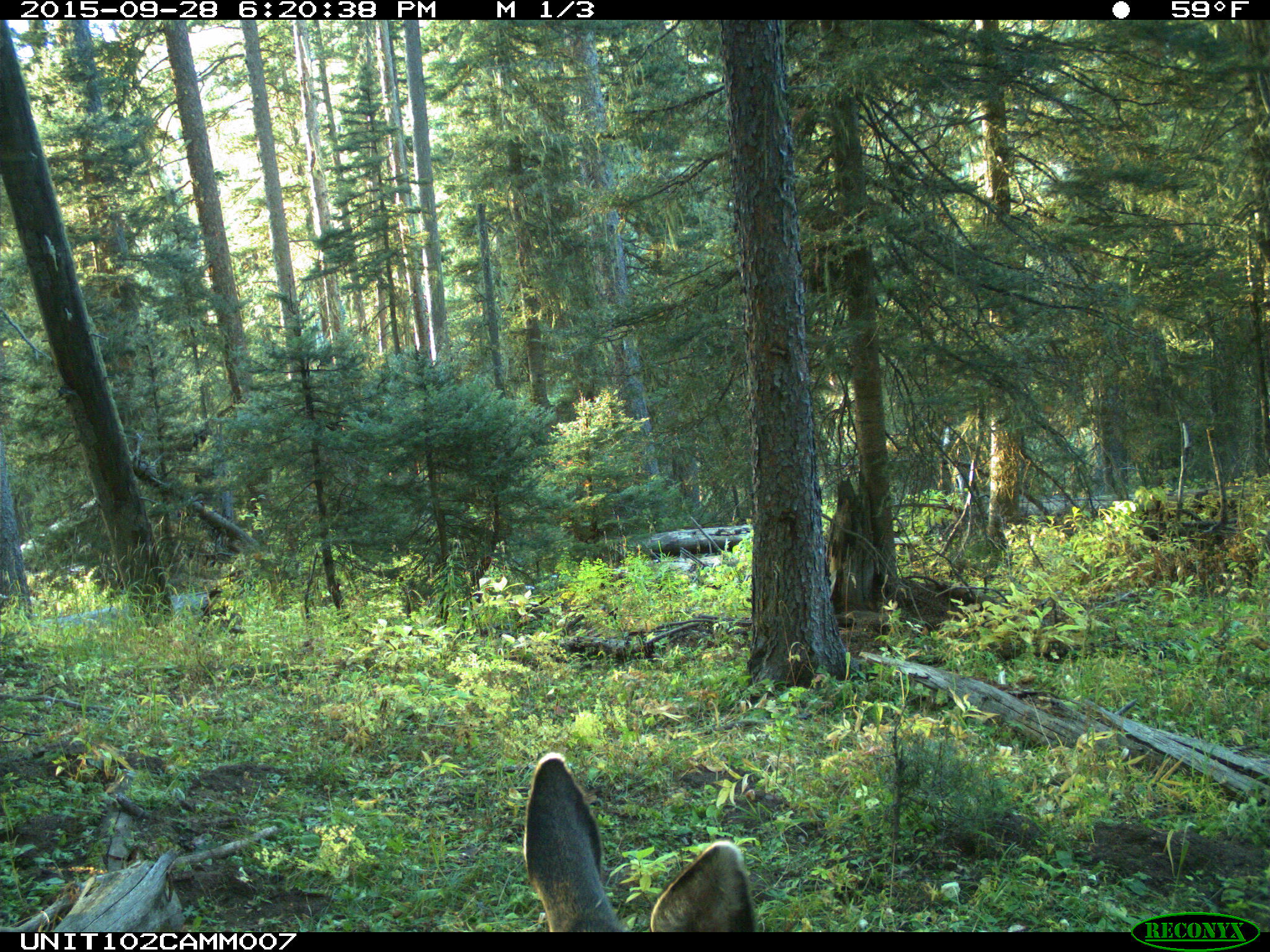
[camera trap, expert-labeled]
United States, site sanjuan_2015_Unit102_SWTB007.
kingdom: Animalia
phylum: Chordata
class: Mammalia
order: Artiodactyla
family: Cervidae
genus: Odocoileus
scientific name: Odocoileus hemionus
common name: mule deer